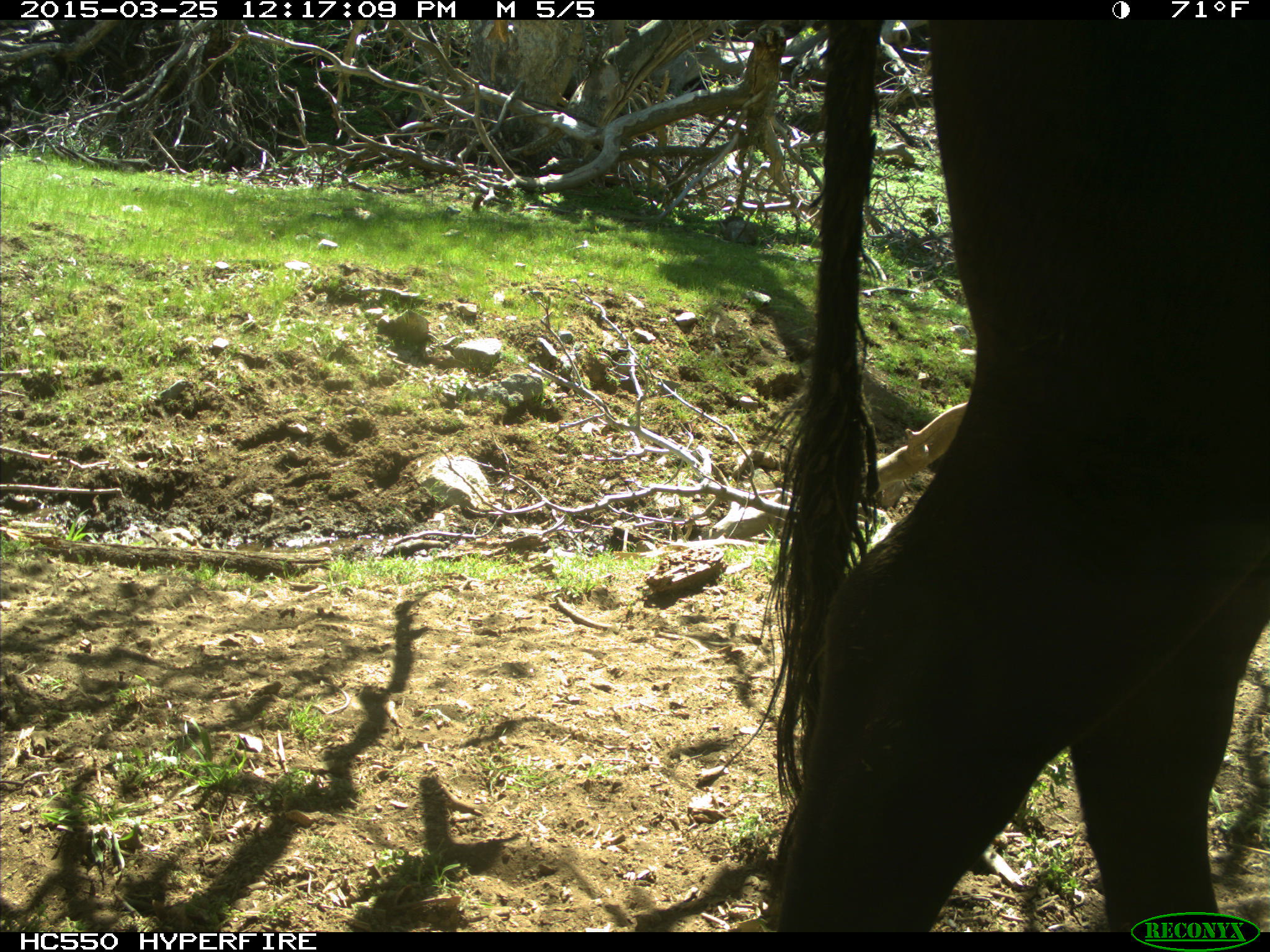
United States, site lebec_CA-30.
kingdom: Animalia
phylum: Chordata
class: Mammalia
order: Artiodactyla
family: Bovidae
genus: Bos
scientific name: Bos taurus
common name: domestic cow